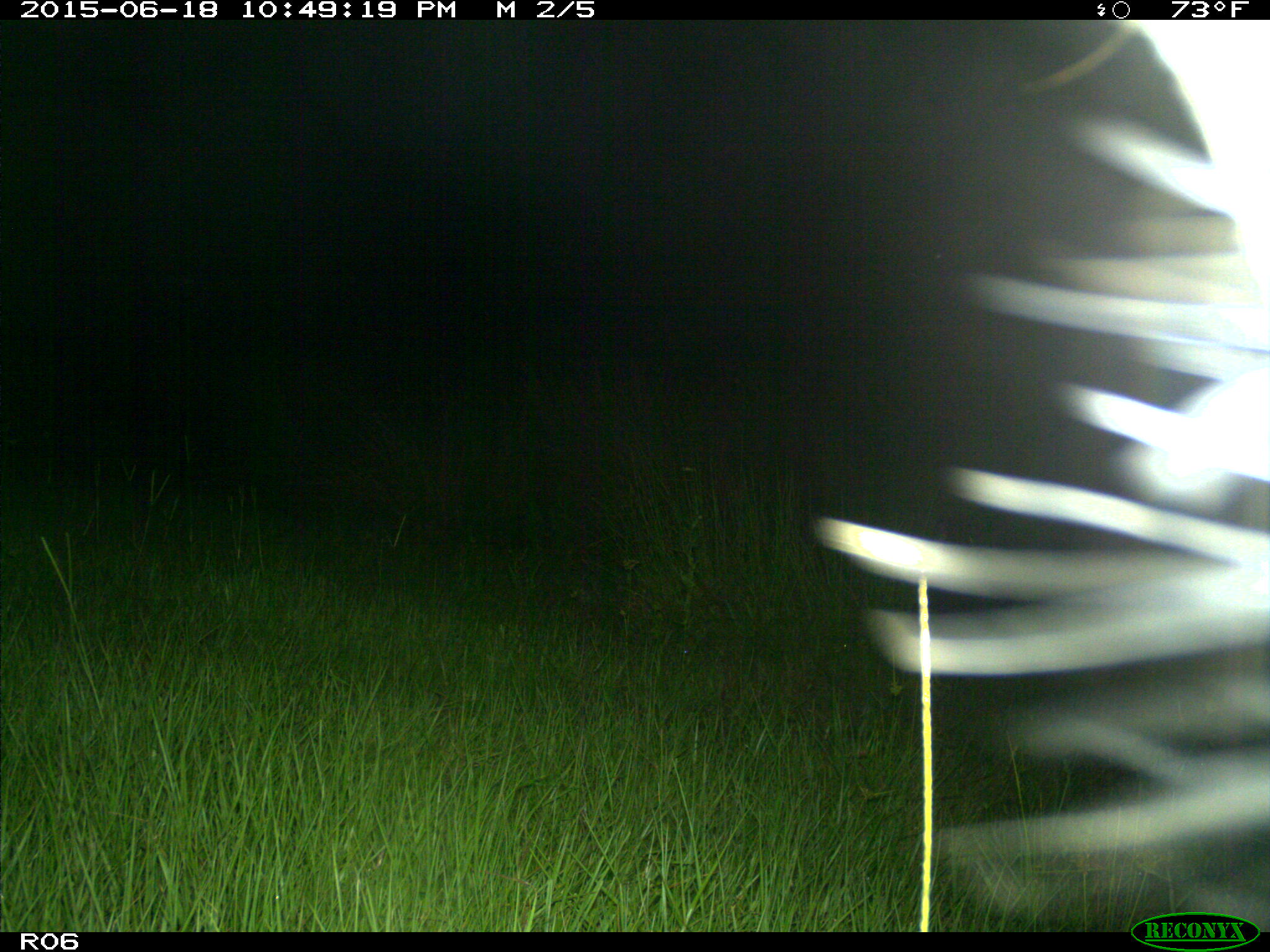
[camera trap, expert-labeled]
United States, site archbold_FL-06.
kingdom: Animalia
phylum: Chordata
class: Mammalia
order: Artiodactyla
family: Bovidae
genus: Bos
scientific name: Bos taurus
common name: domestic cow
Bos taurus (domestic cow).